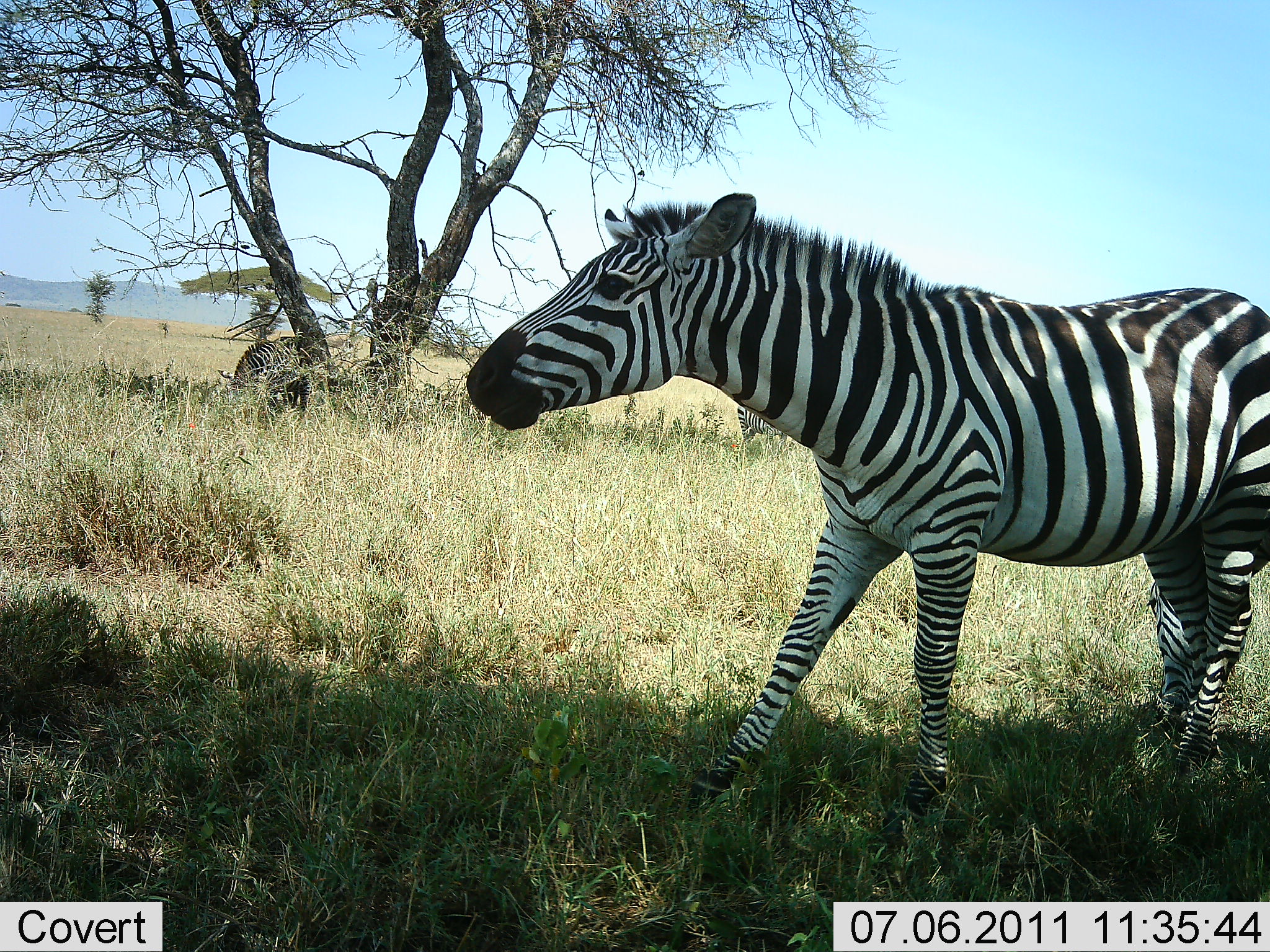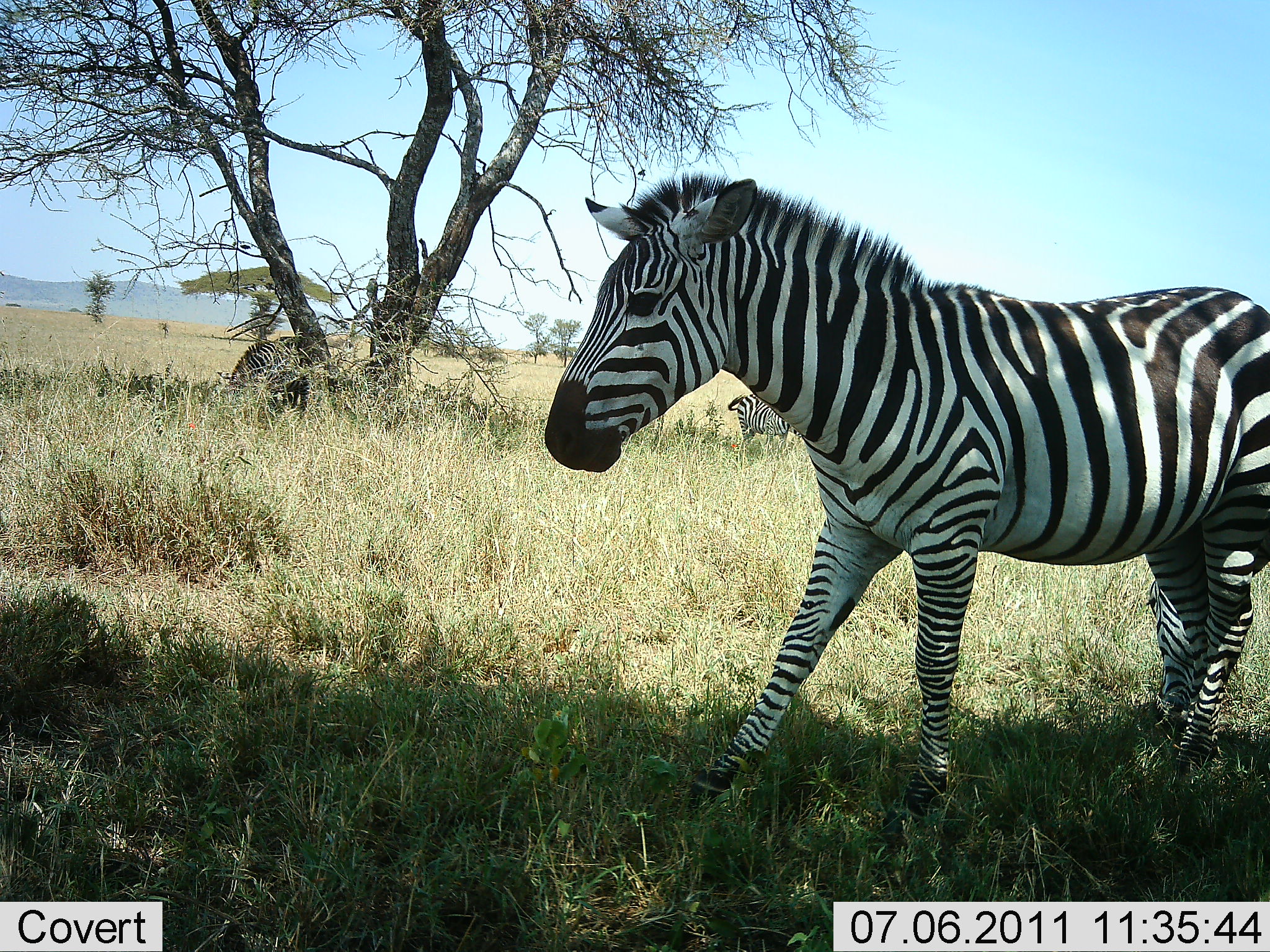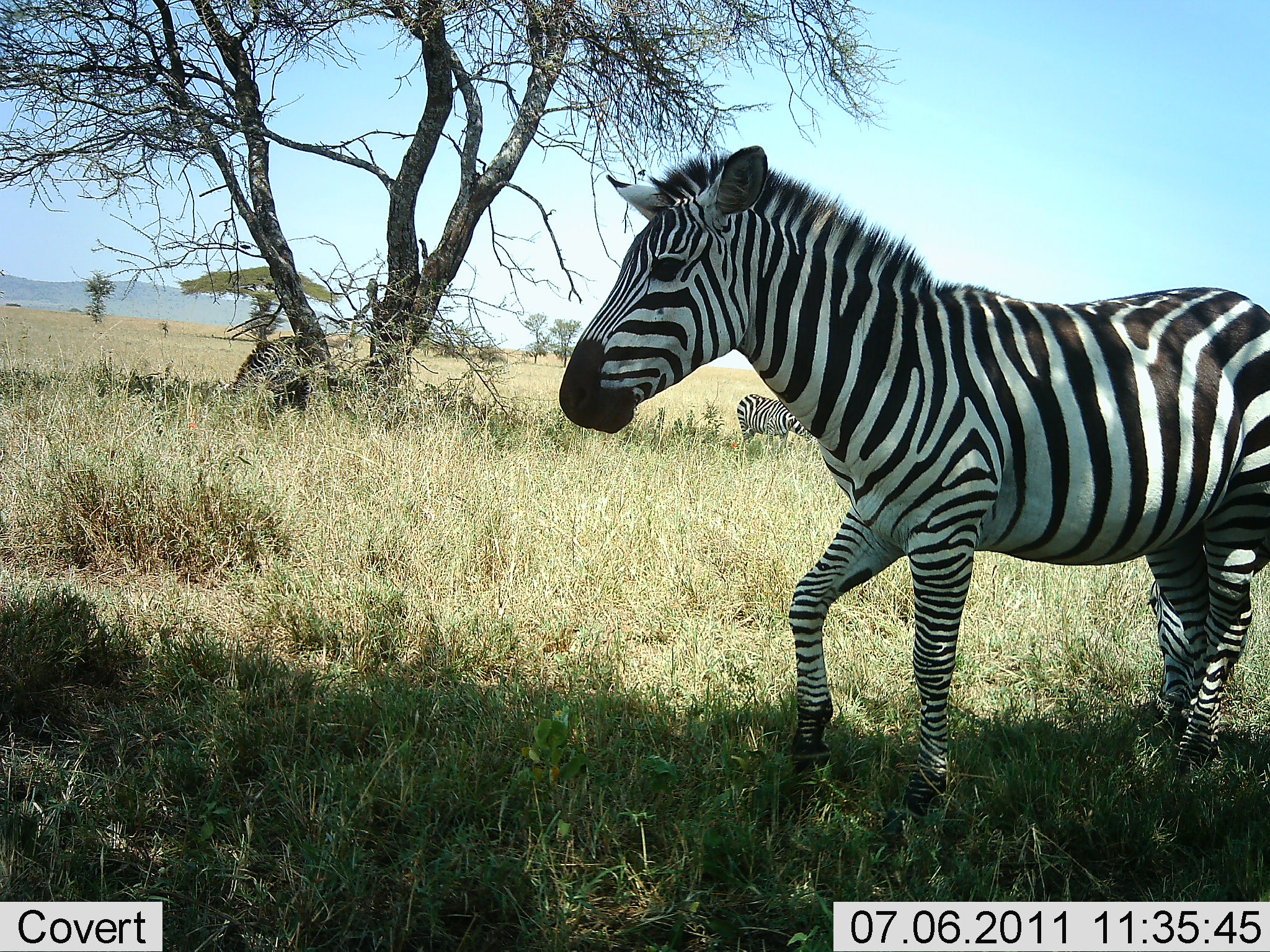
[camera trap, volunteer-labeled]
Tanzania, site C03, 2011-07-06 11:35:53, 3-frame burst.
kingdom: Animalia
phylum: Chordata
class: Mammalia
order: Perissodactyla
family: Equidae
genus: Equus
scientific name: Equus quagga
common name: plains zebra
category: zebra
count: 3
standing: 69%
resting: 0%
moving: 23%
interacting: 8%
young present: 0%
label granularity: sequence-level